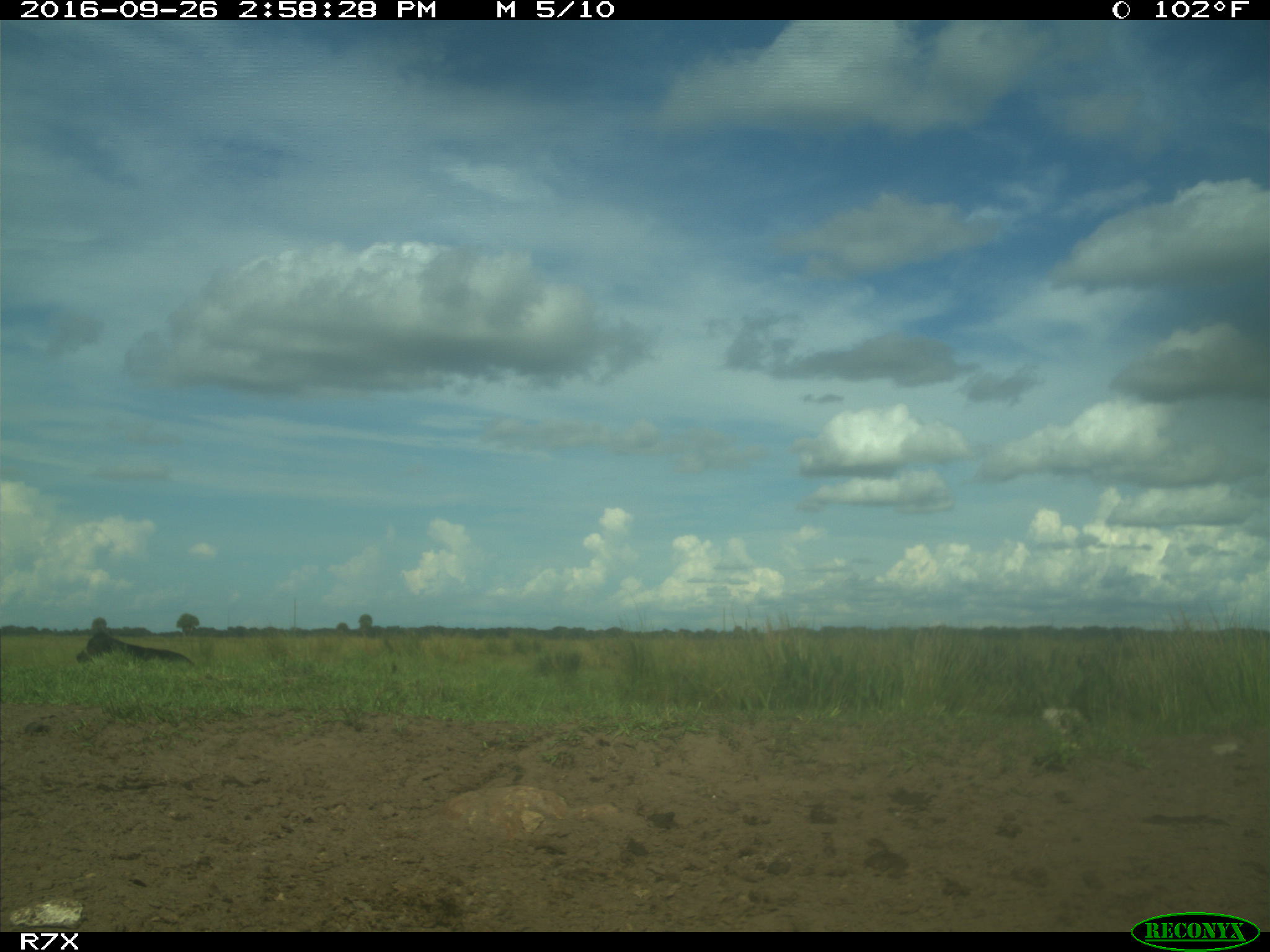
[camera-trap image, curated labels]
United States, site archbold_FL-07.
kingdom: Animalia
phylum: Chordata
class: Mammalia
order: Artiodactyla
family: Bovidae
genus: Bos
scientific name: Bos taurus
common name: domestic cow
Bos taurus (domestic cow).